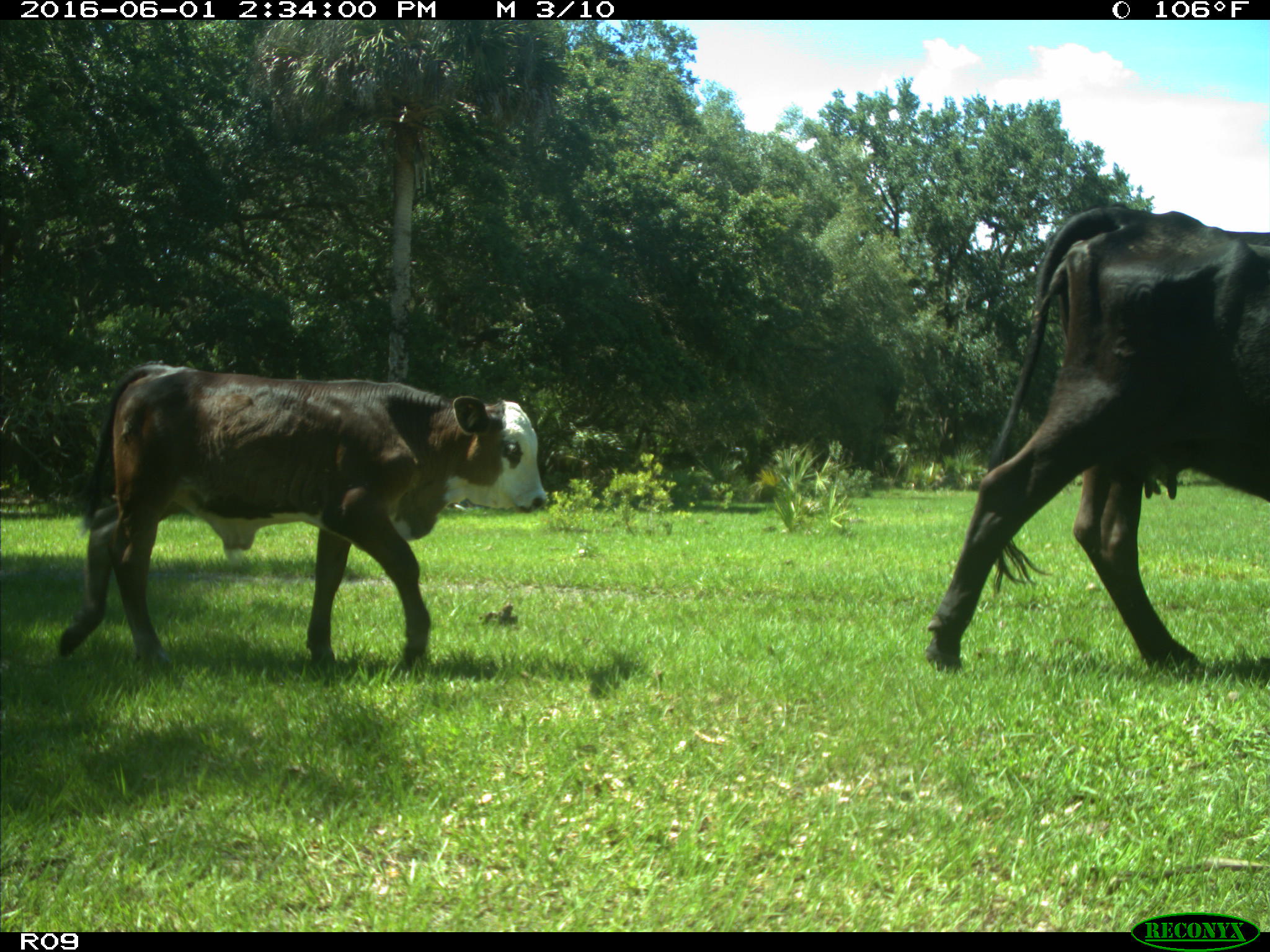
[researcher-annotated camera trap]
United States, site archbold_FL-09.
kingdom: Animalia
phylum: Chordata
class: Mammalia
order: Artiodactyla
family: Bovidae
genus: Bos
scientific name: Bos taurus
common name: domestic cow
Bos taurus (domestic cow).